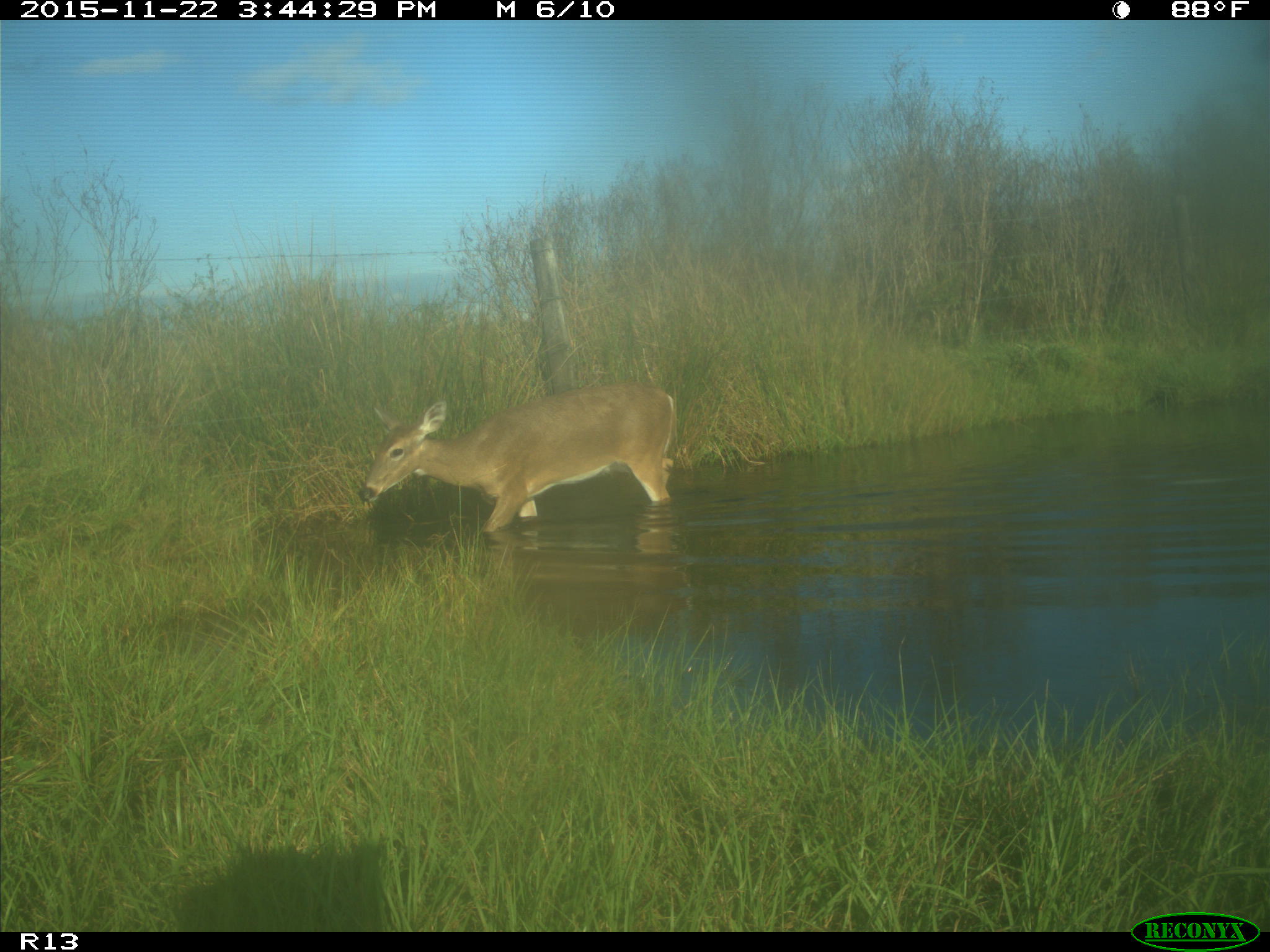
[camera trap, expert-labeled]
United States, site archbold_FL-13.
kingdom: Animalia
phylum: Chordata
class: Mammalia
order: Artiodactyla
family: Cervidae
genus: Odocoileus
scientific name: Odocoileus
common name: deer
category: unidentified deer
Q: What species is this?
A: Unidentified deer (deer) (Odocoileus).